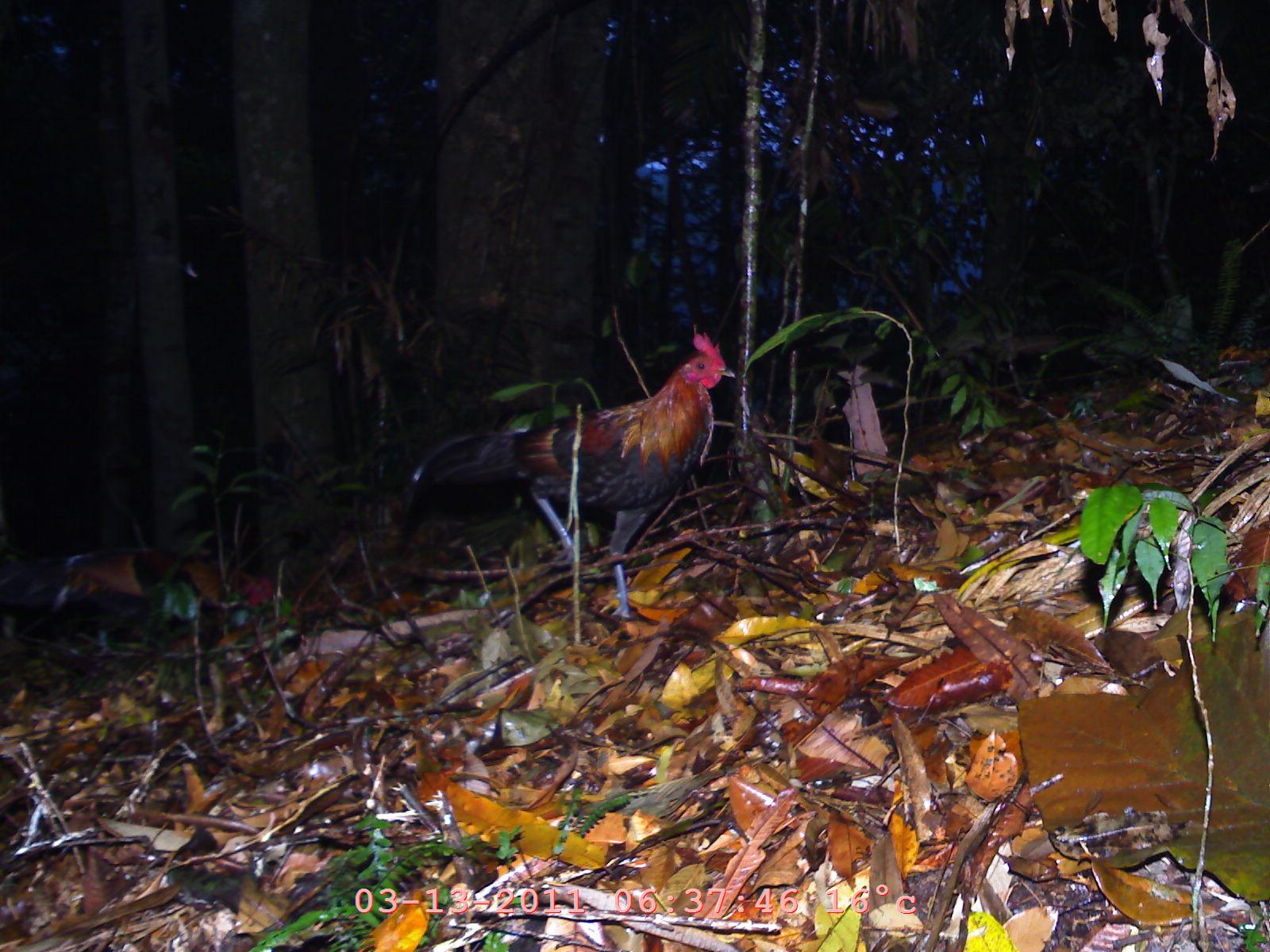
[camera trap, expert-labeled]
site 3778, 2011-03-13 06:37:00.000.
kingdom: Animalia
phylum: Chordata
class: Aves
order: Galliformes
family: Phasianidae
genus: Gallus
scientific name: Gallus gallus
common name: red junglefowl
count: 2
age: adult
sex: male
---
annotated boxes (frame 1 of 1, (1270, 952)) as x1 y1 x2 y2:
gallus gallus: 399 327 736 615